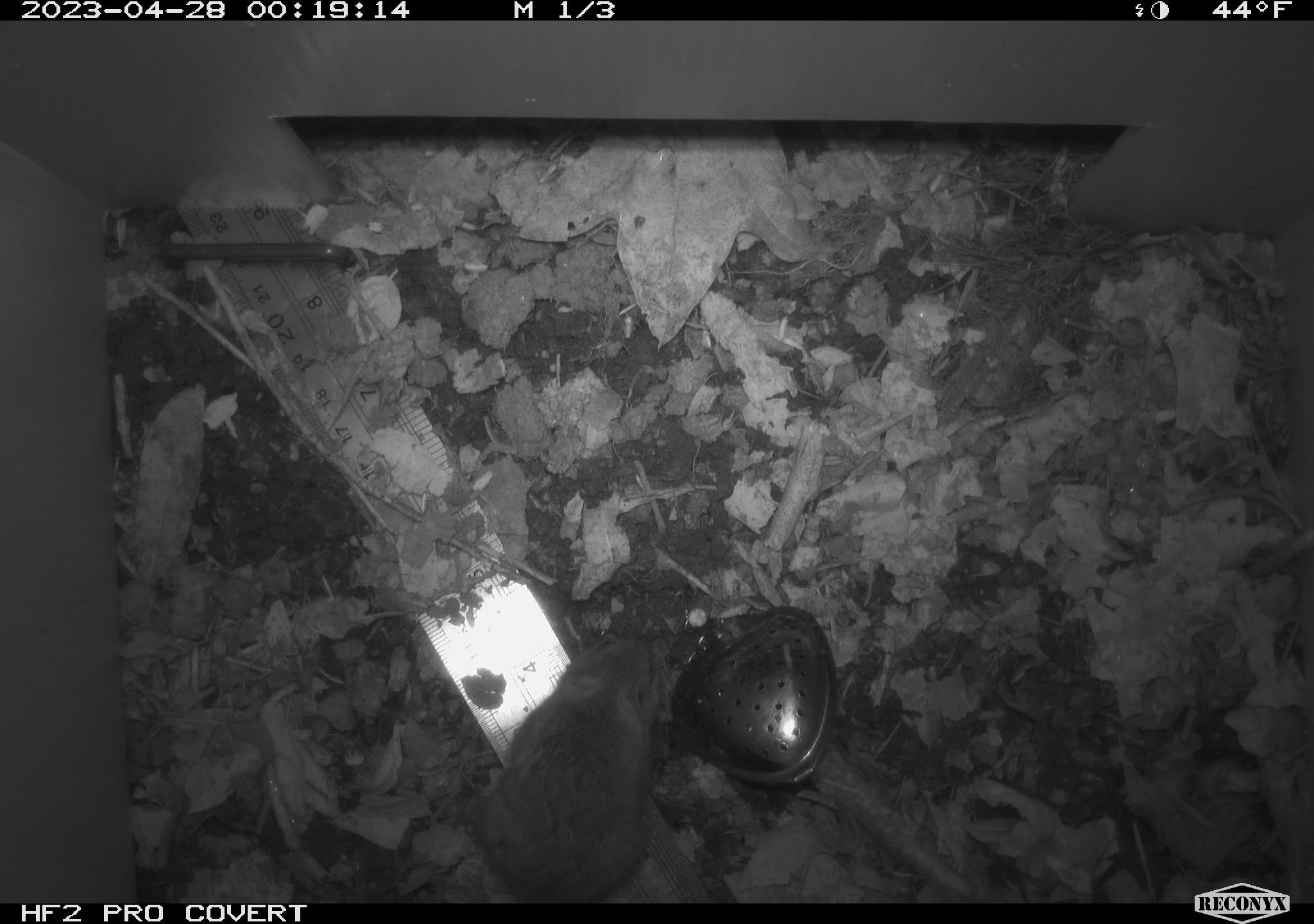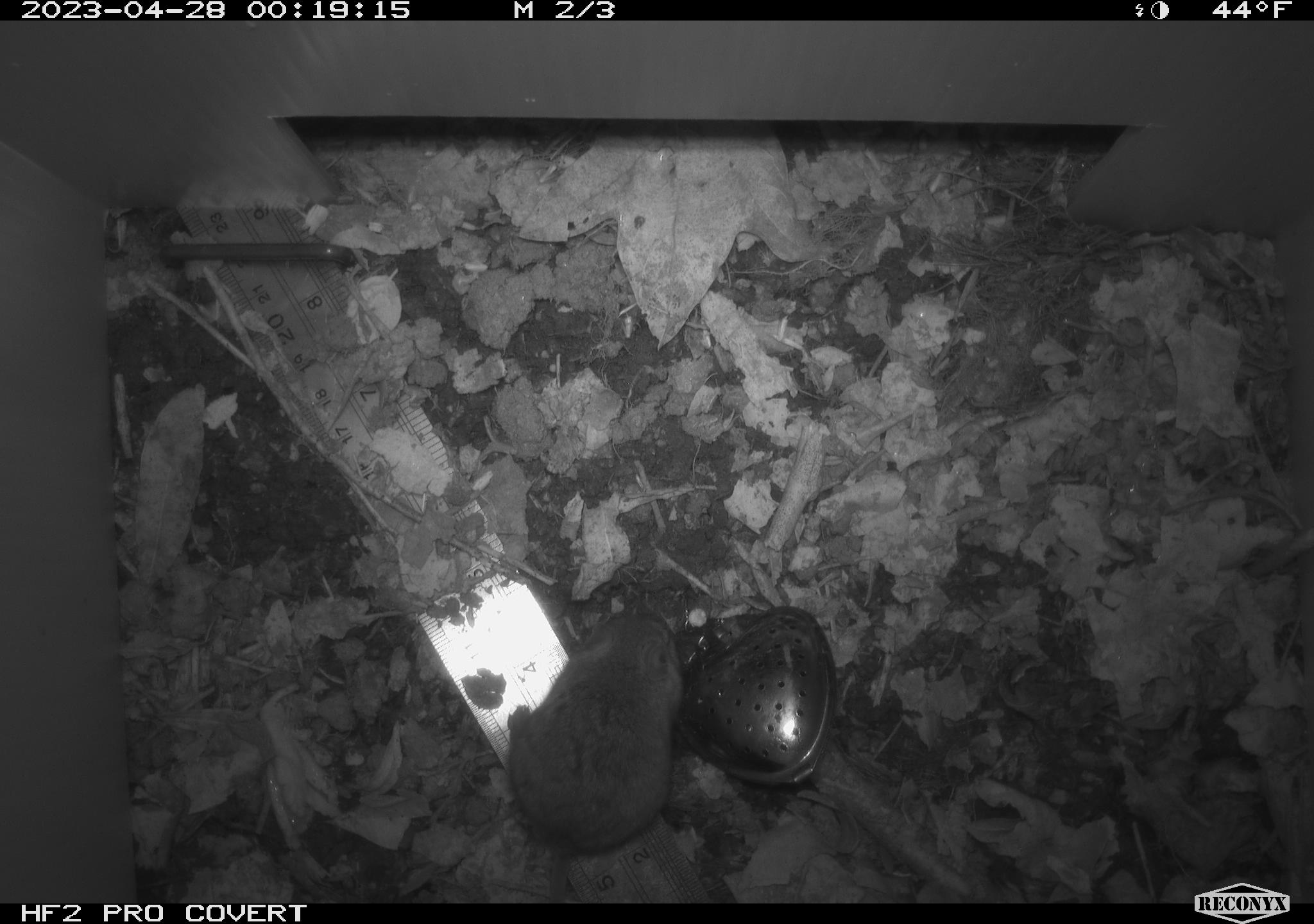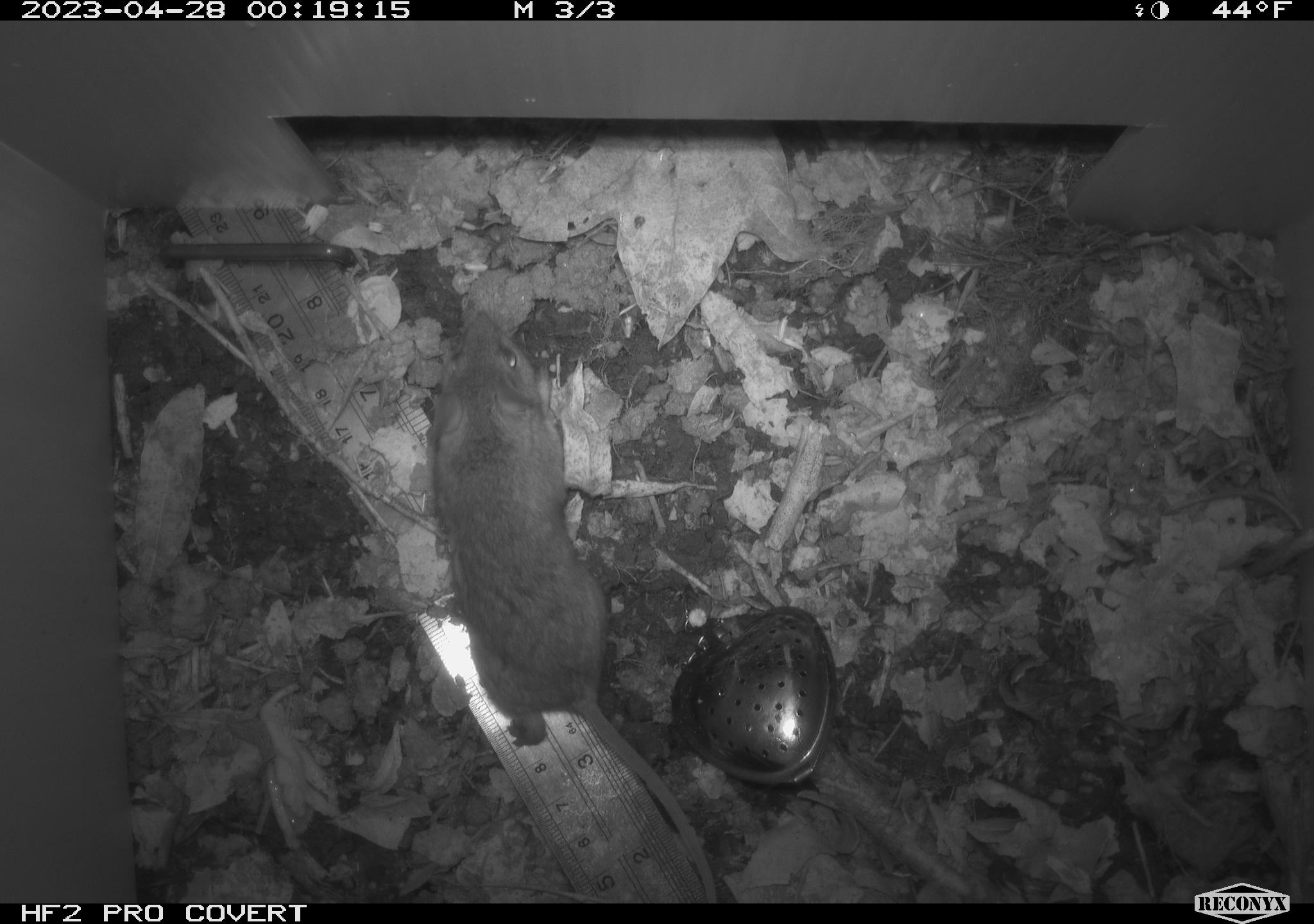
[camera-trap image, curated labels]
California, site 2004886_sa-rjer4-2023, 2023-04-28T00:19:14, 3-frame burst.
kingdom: Animalia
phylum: Chordata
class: Mammalia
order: Rodentia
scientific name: Rodentia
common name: mouse species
Mouse species (Rodentia).